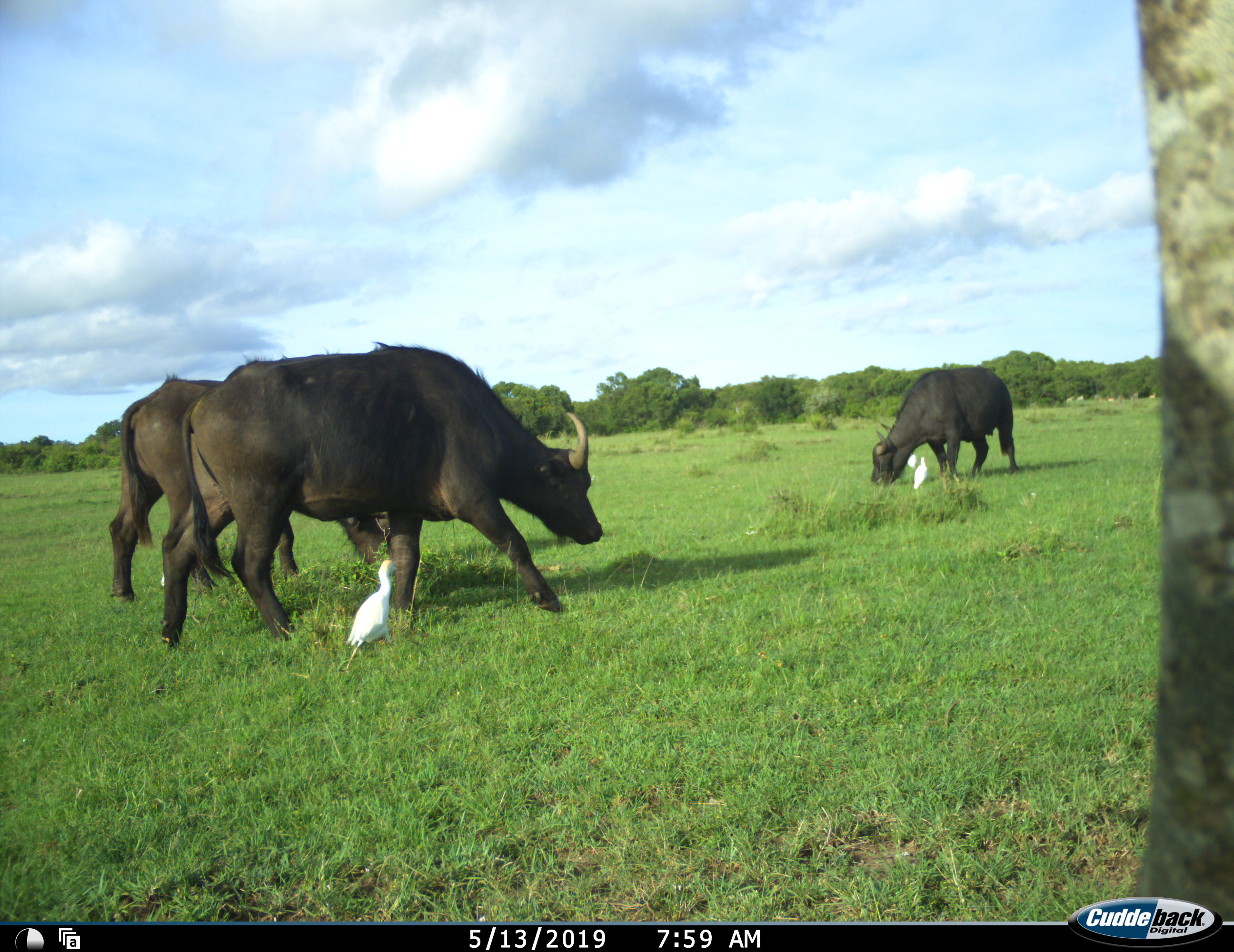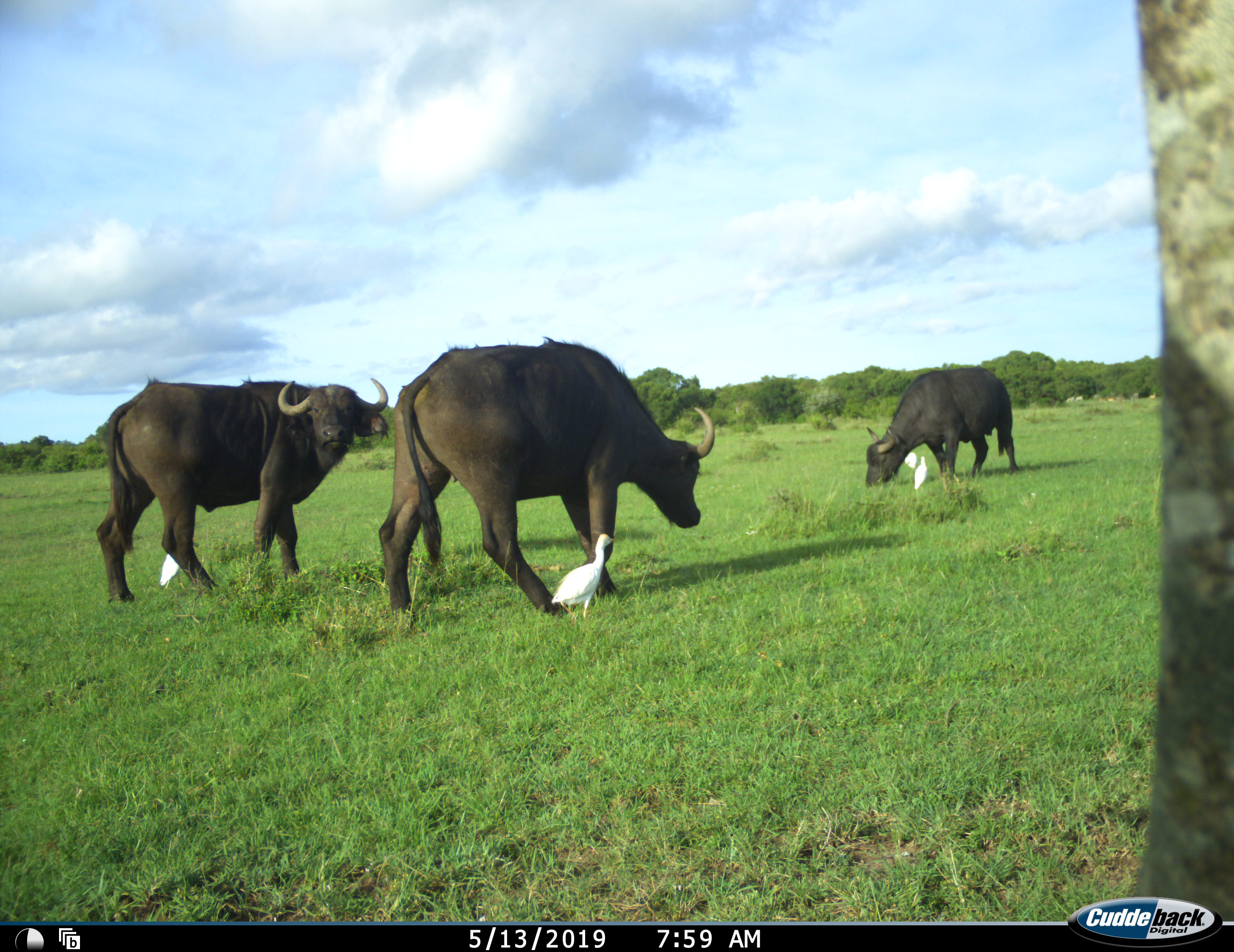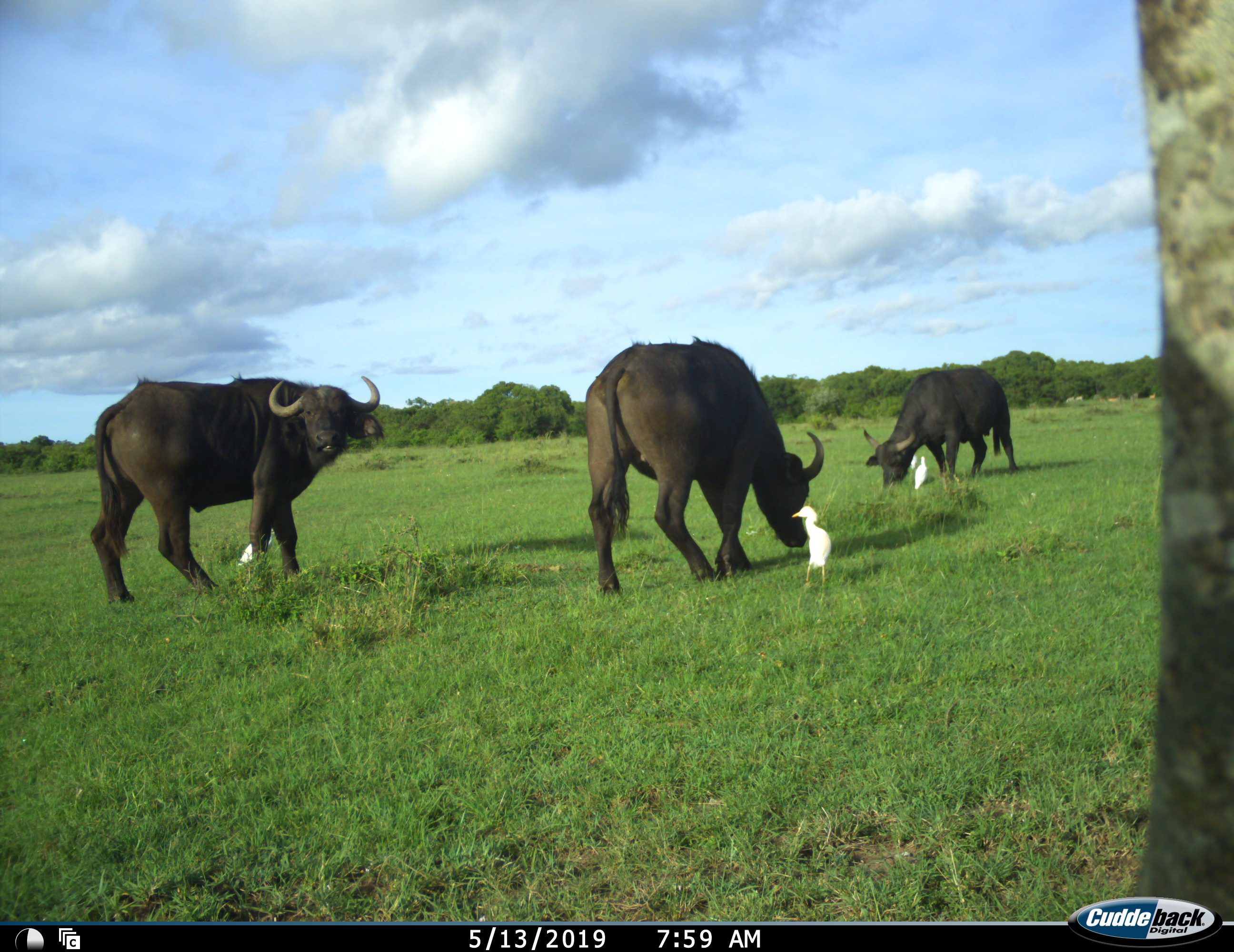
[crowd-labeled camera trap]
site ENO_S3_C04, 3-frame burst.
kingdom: Animalia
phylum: Chordata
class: Aves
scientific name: Aves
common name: bird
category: birdother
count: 4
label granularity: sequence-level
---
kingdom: Animalia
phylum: Chordata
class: Mammalia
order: Artiodactyla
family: Bovidae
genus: Syncerus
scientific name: Syncerus caffer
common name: african buffalo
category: buffalo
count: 3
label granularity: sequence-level